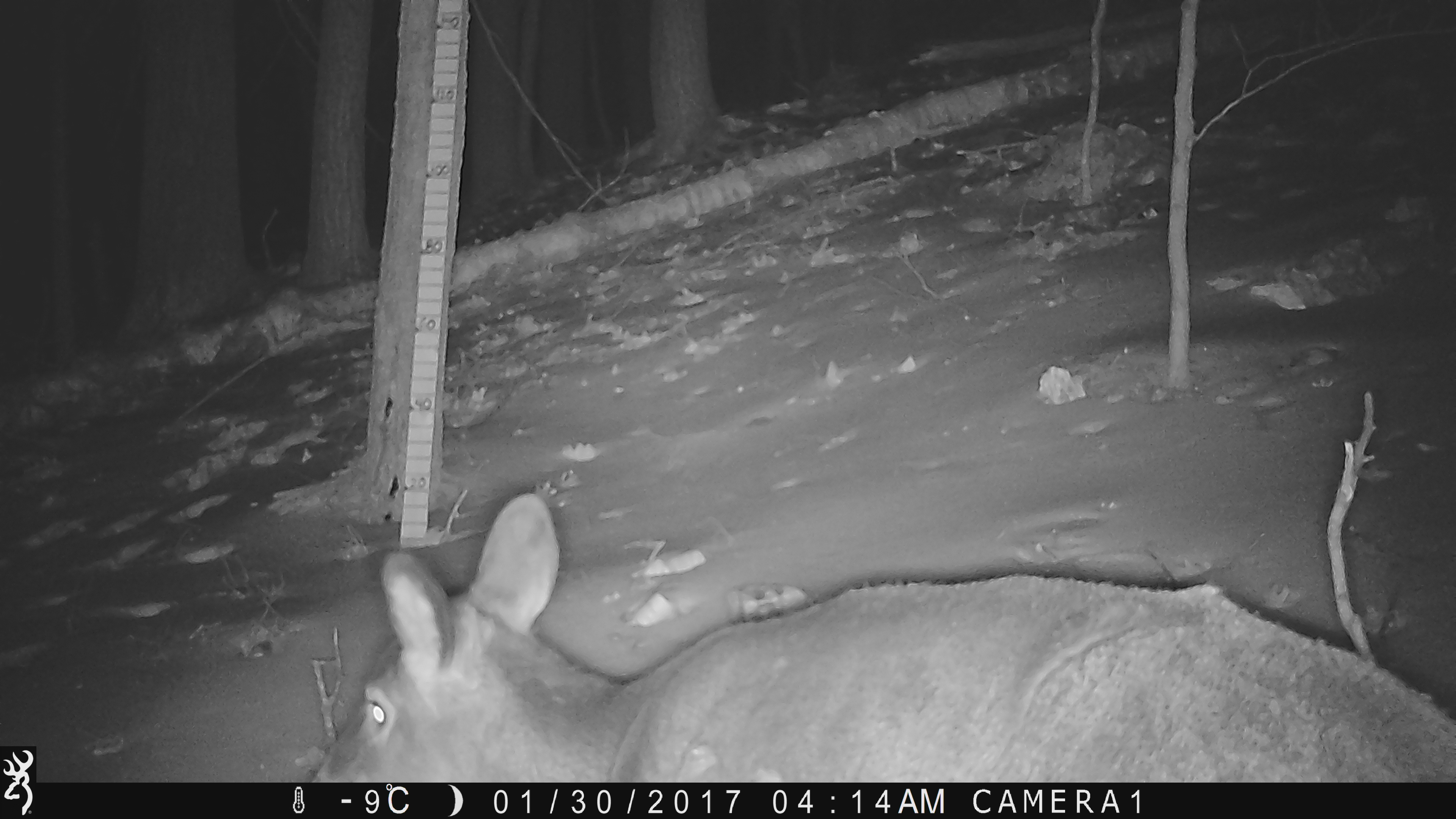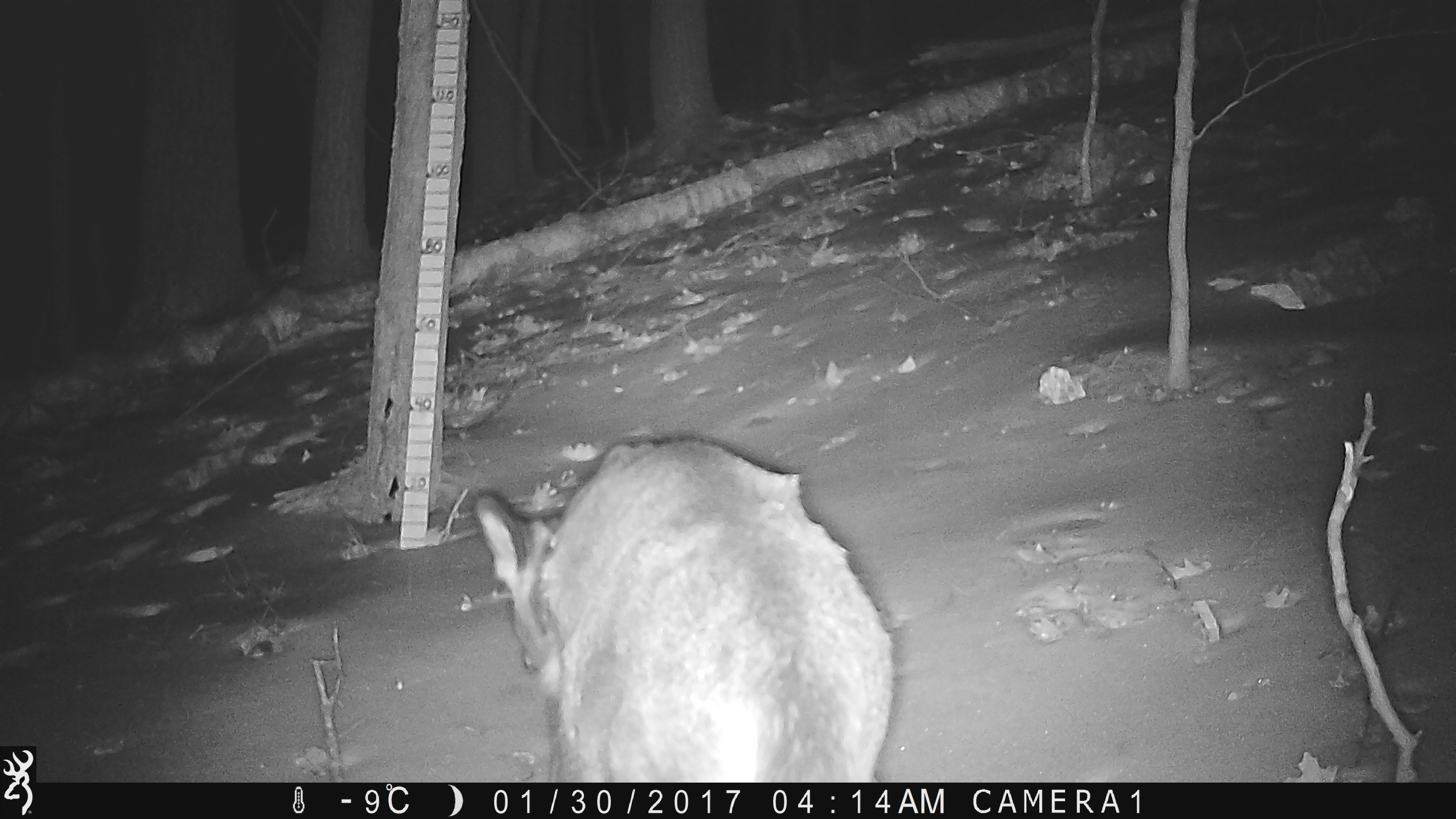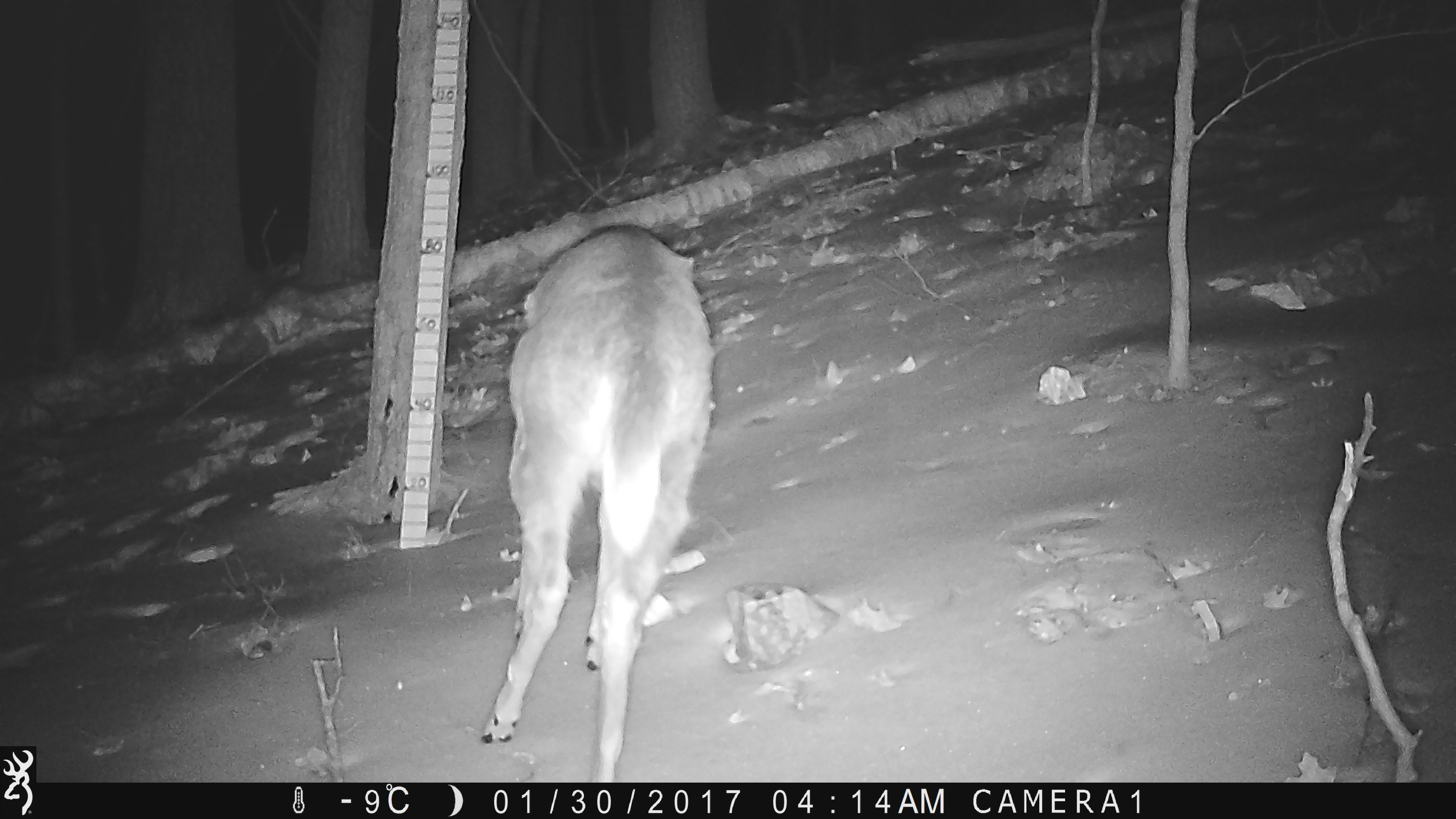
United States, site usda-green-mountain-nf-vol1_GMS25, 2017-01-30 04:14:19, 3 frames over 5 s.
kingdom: Animalia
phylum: Chordata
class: Mammalia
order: Artiodactyla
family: Cervidae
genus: Odocoileus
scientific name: Odocoileus virginianus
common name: white-tailed deer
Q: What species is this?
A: White-tailed deer (Odocoileus virginianus).